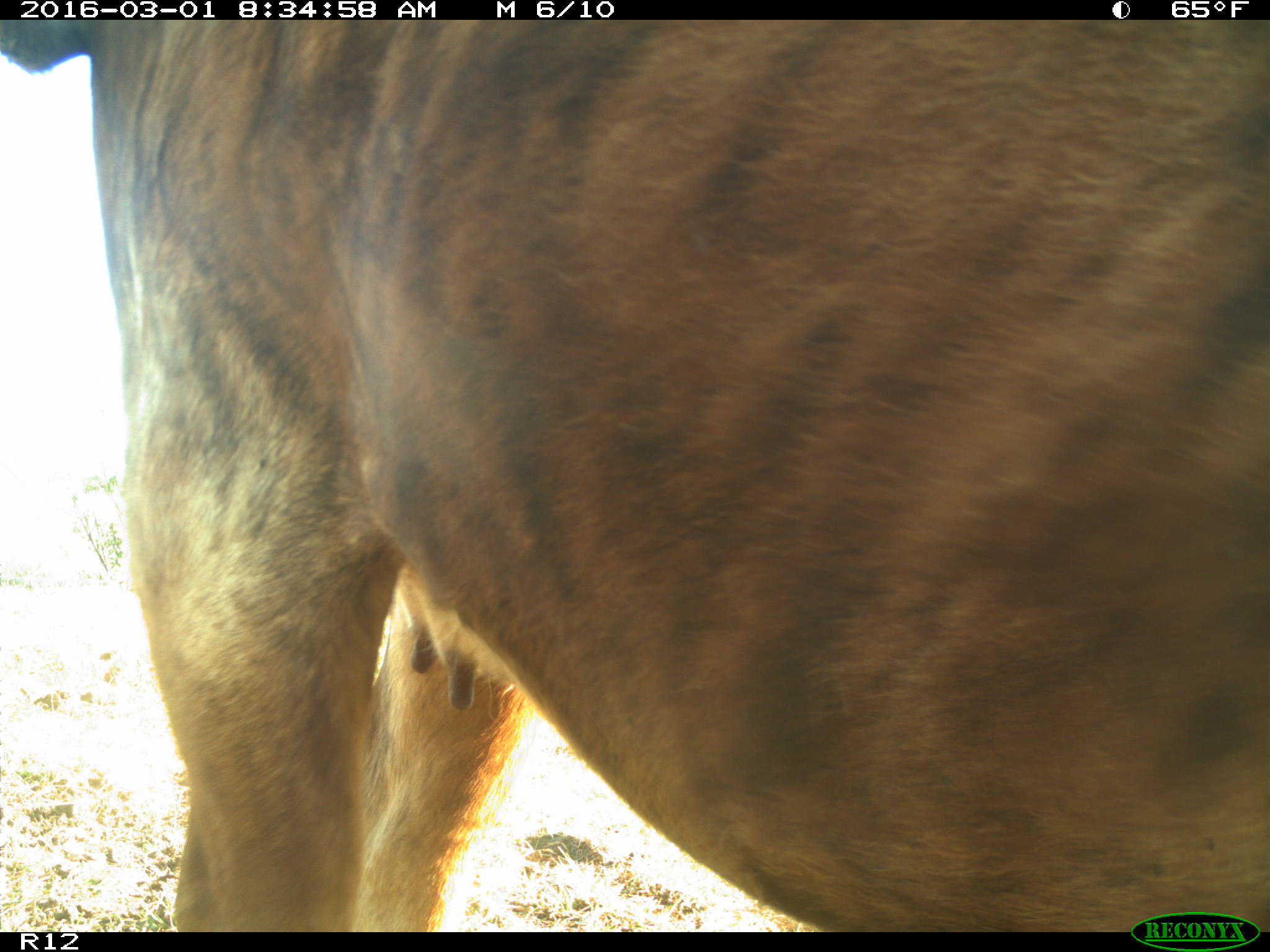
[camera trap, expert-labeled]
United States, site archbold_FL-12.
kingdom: Animalia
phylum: Chordata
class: Mammalia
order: Artiodactyla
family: Bovidae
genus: Bos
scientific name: Bos taurus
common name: domestic cow